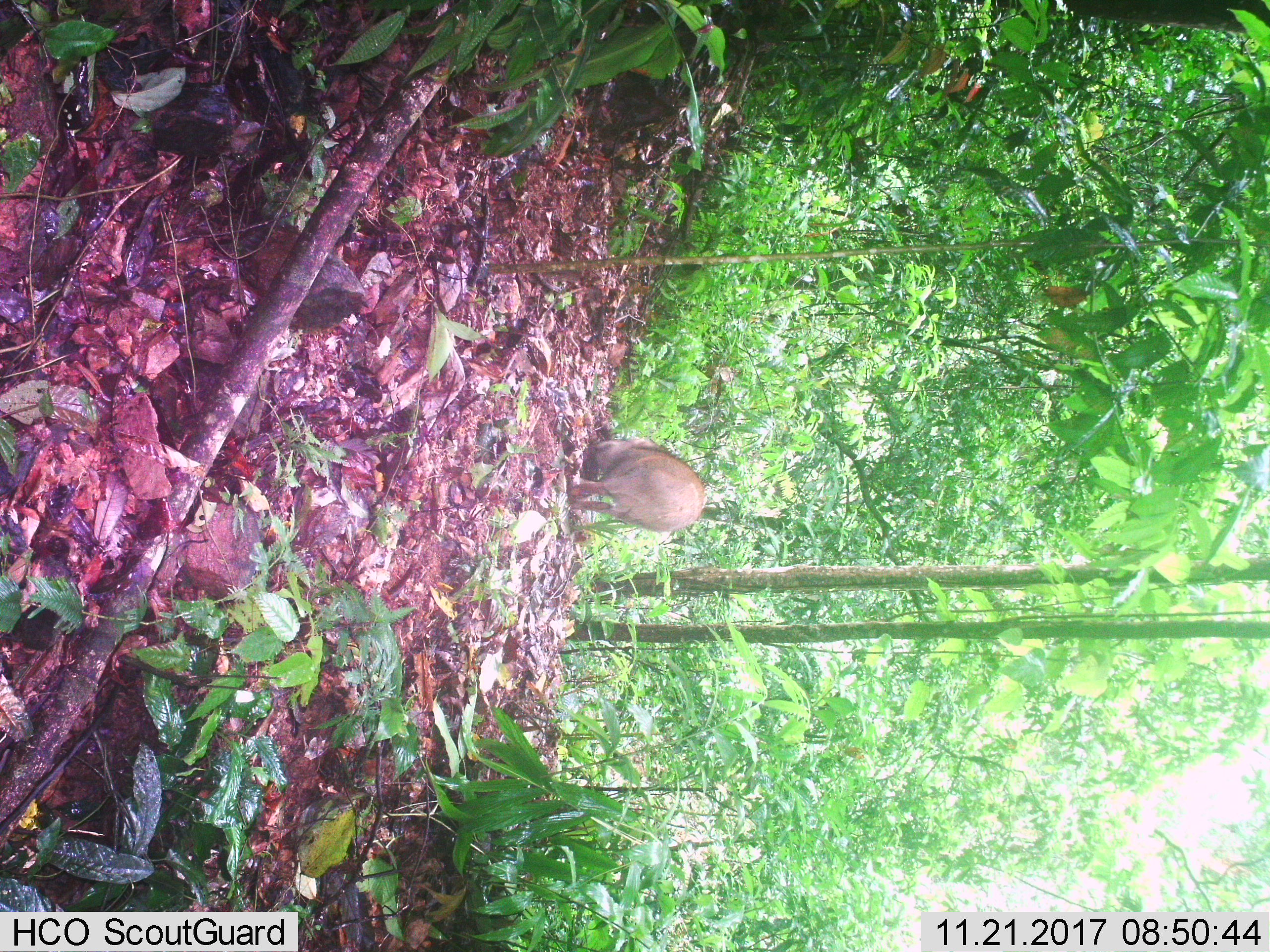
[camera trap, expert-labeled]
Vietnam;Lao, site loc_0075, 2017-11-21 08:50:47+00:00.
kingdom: Animalia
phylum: Chordata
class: Mammalia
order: Artiodactyla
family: Suidae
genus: Sus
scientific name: Sus scrofa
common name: eurasian wild pig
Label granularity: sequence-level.